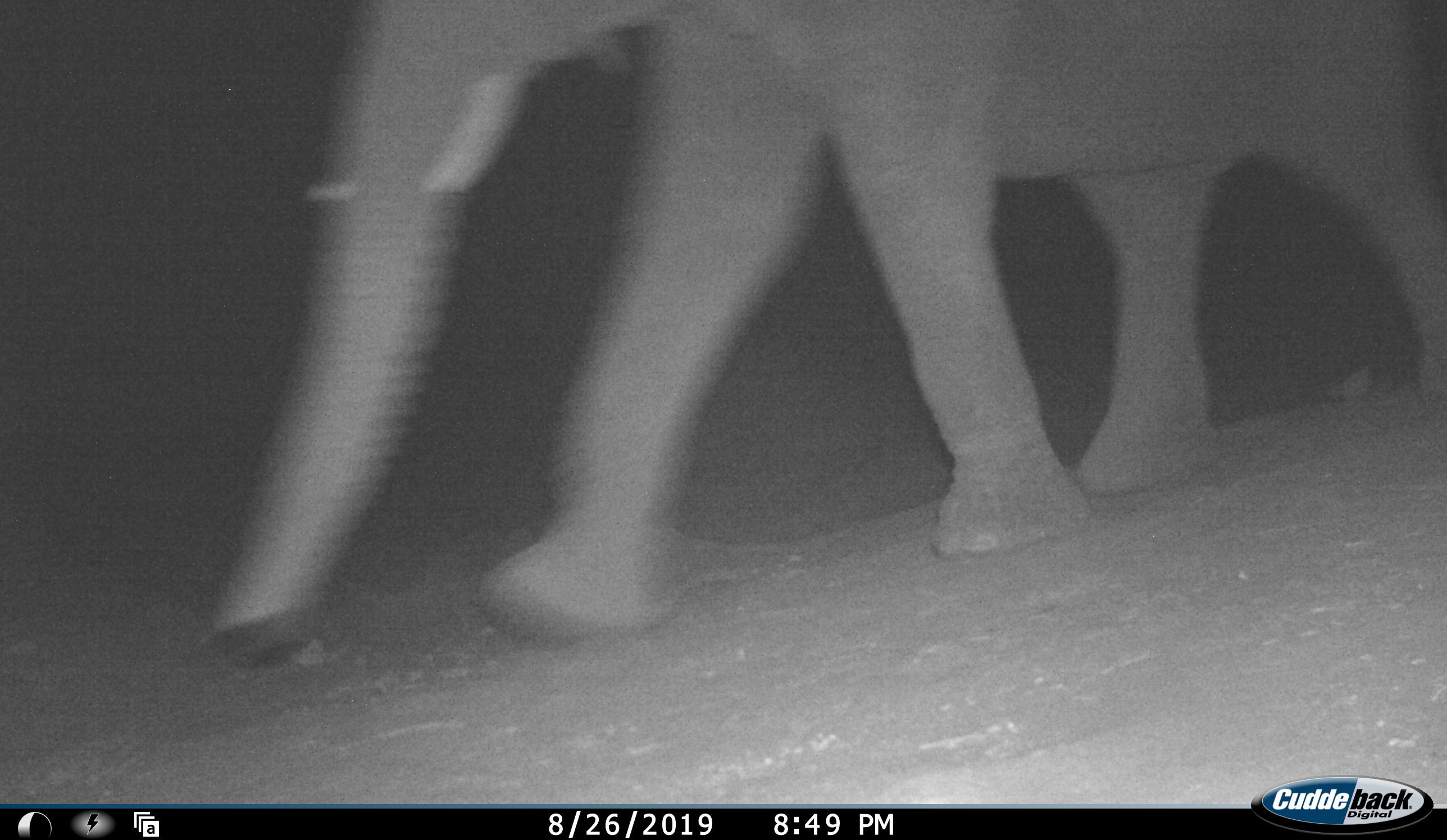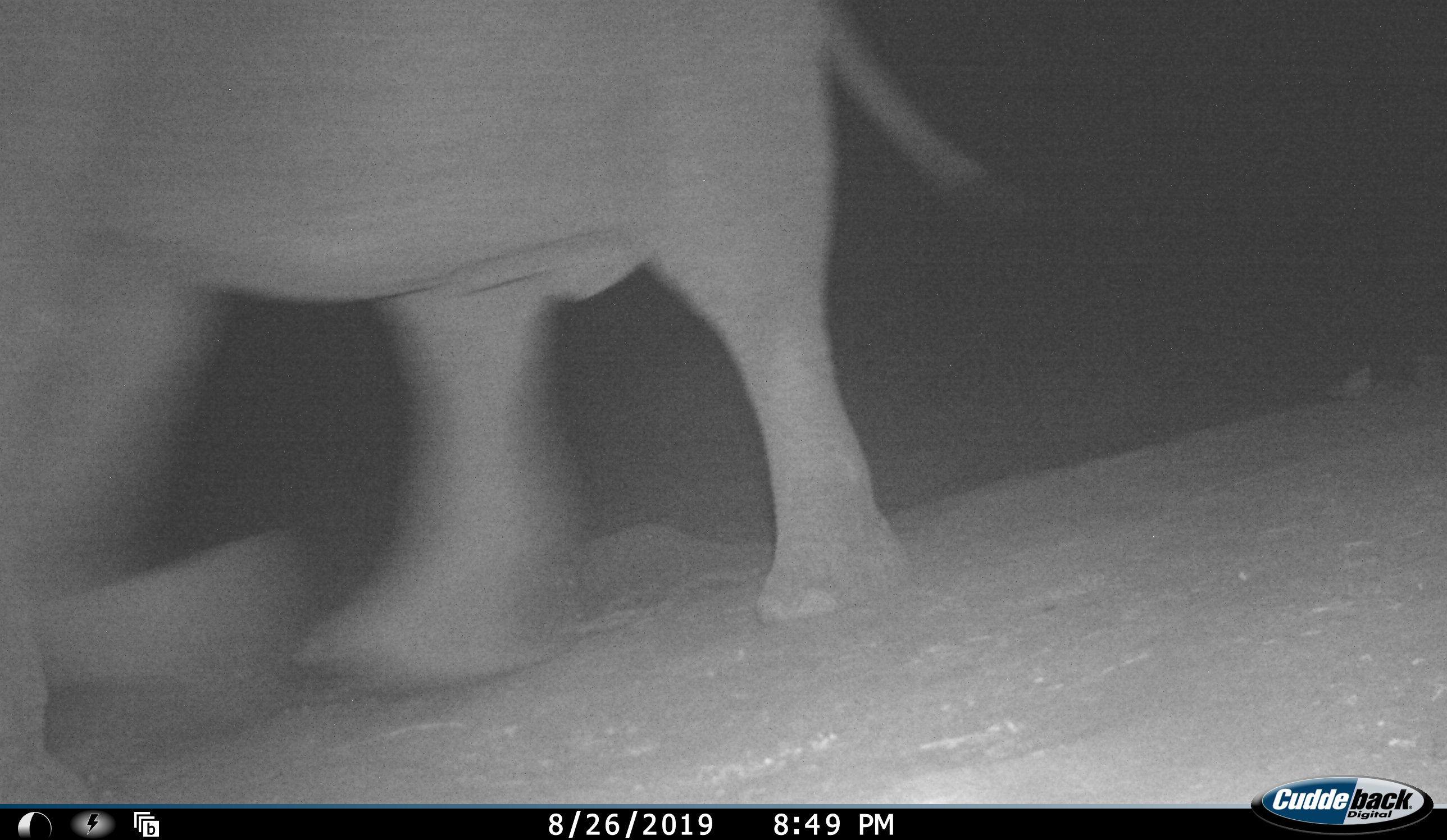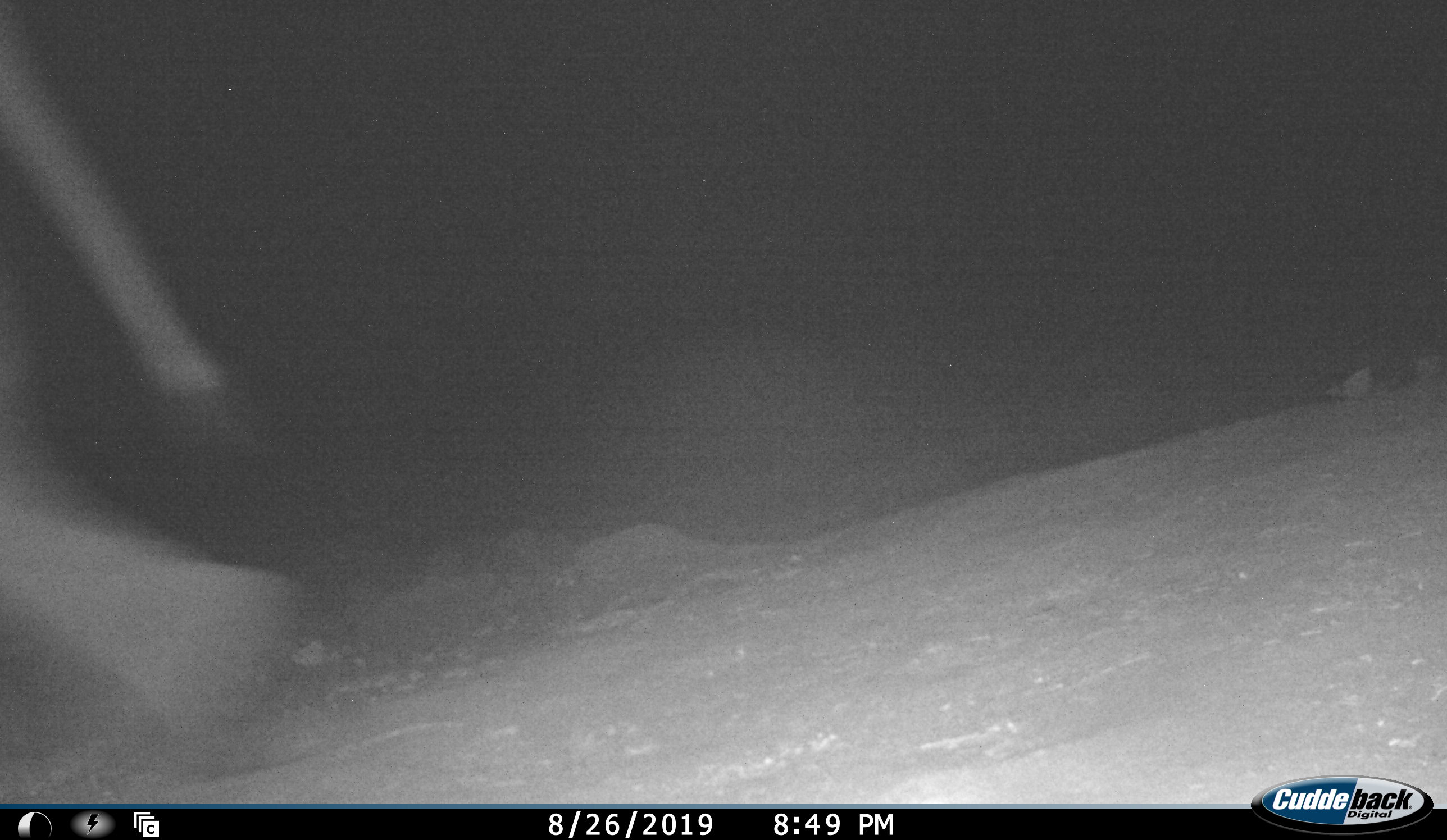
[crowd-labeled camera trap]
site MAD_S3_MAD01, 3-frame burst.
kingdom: Animalia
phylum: Chordata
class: Mammalia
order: Proboscidea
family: Elephantidae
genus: Loxodonta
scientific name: Loxodonta africana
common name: african bush elephant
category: elephant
Elephant (african bush elephant) (Loxodonta africana), count 1. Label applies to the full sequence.